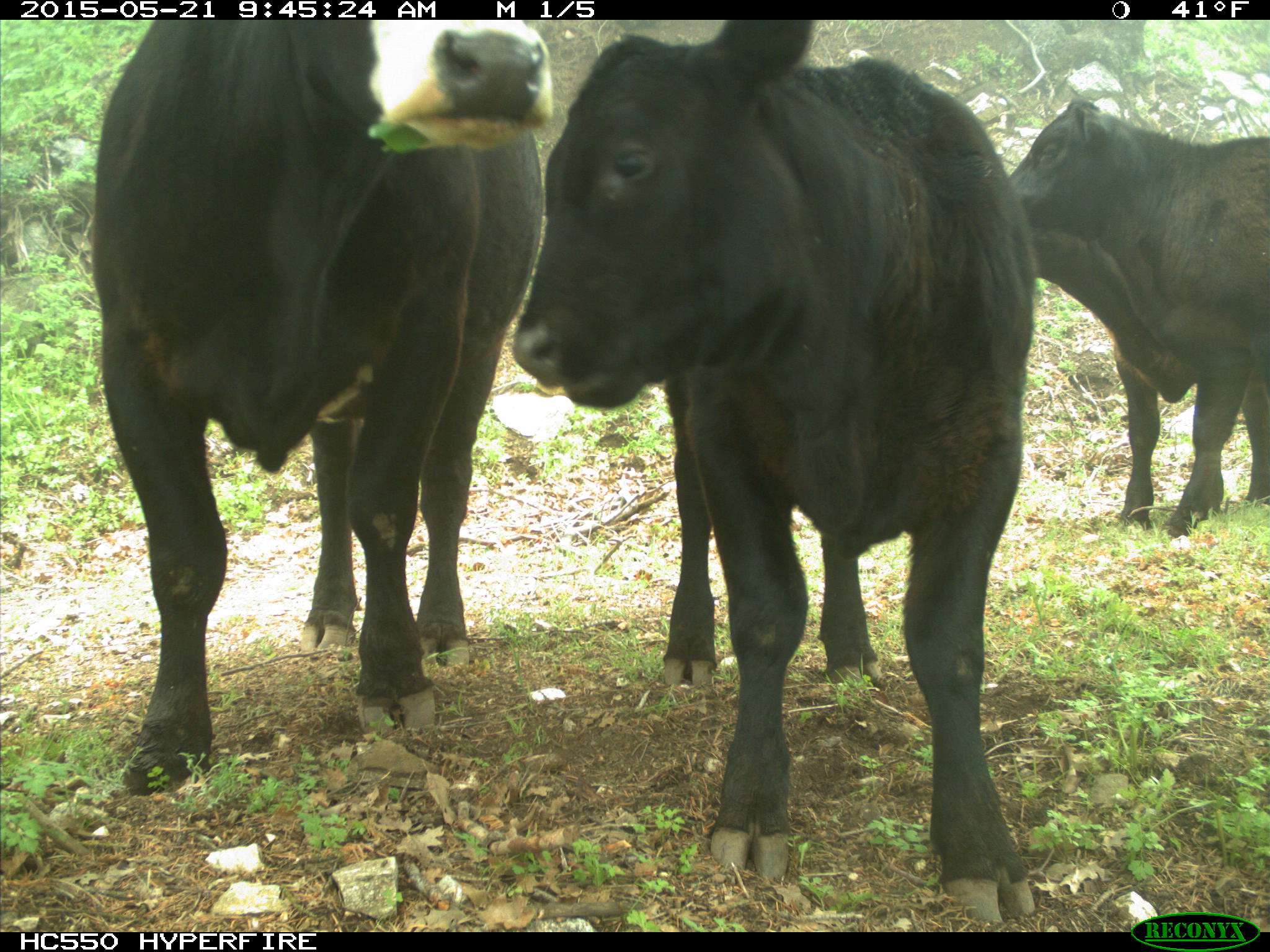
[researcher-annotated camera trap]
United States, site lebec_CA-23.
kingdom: Animalia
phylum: Chordata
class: Mammalia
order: Artiodactyla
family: Bovidae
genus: Bos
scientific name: Bos taurus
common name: domestic cow